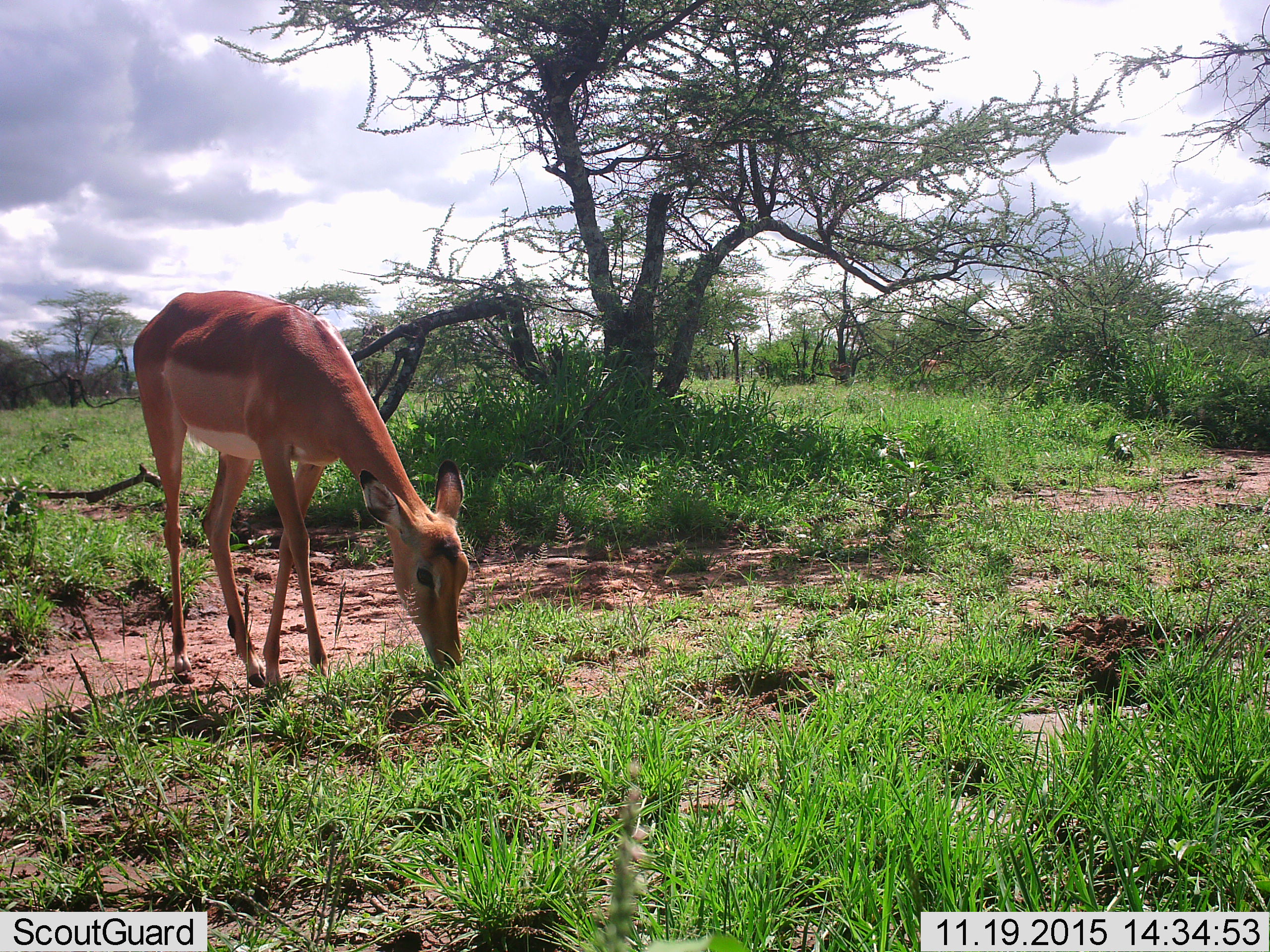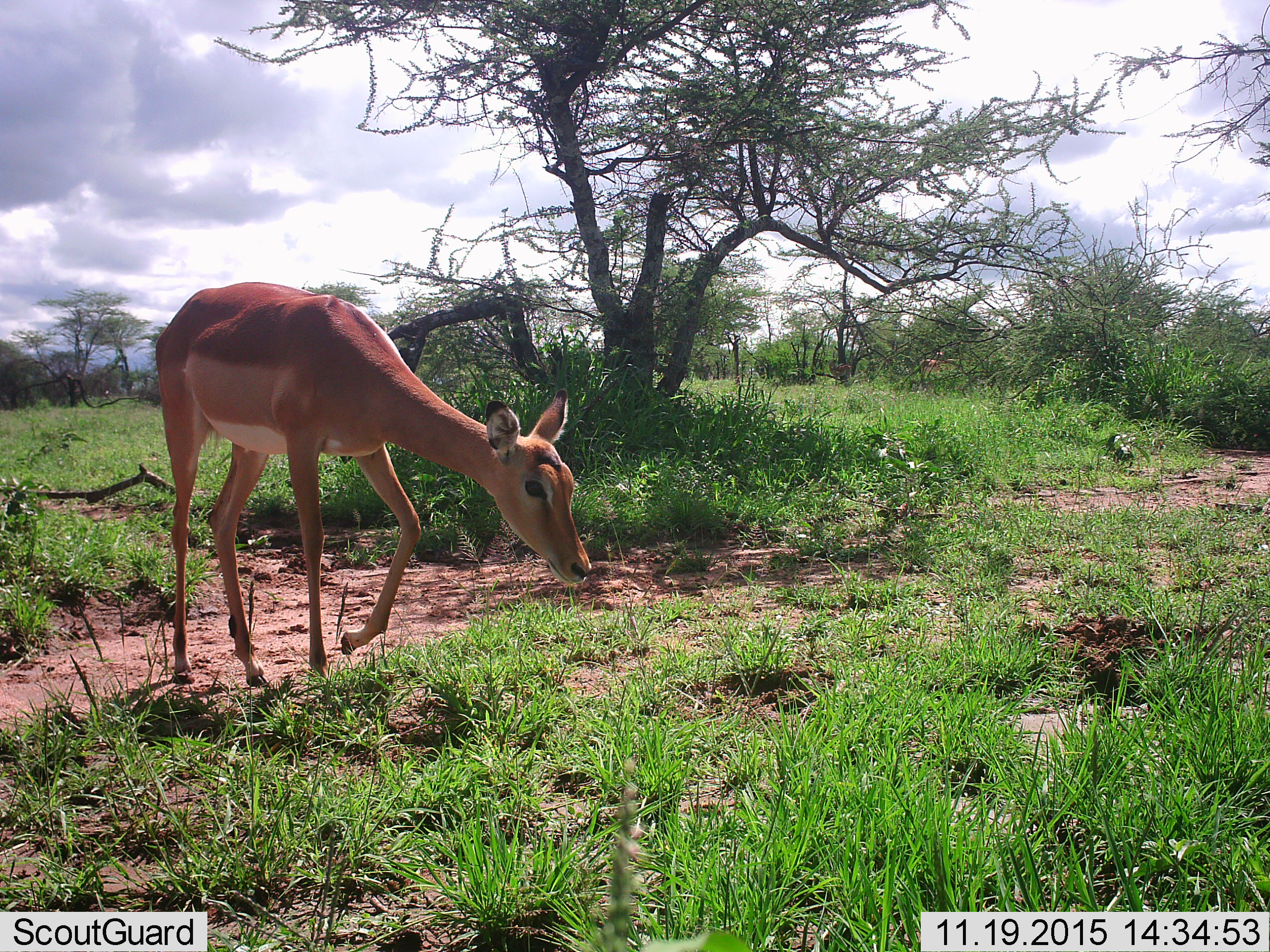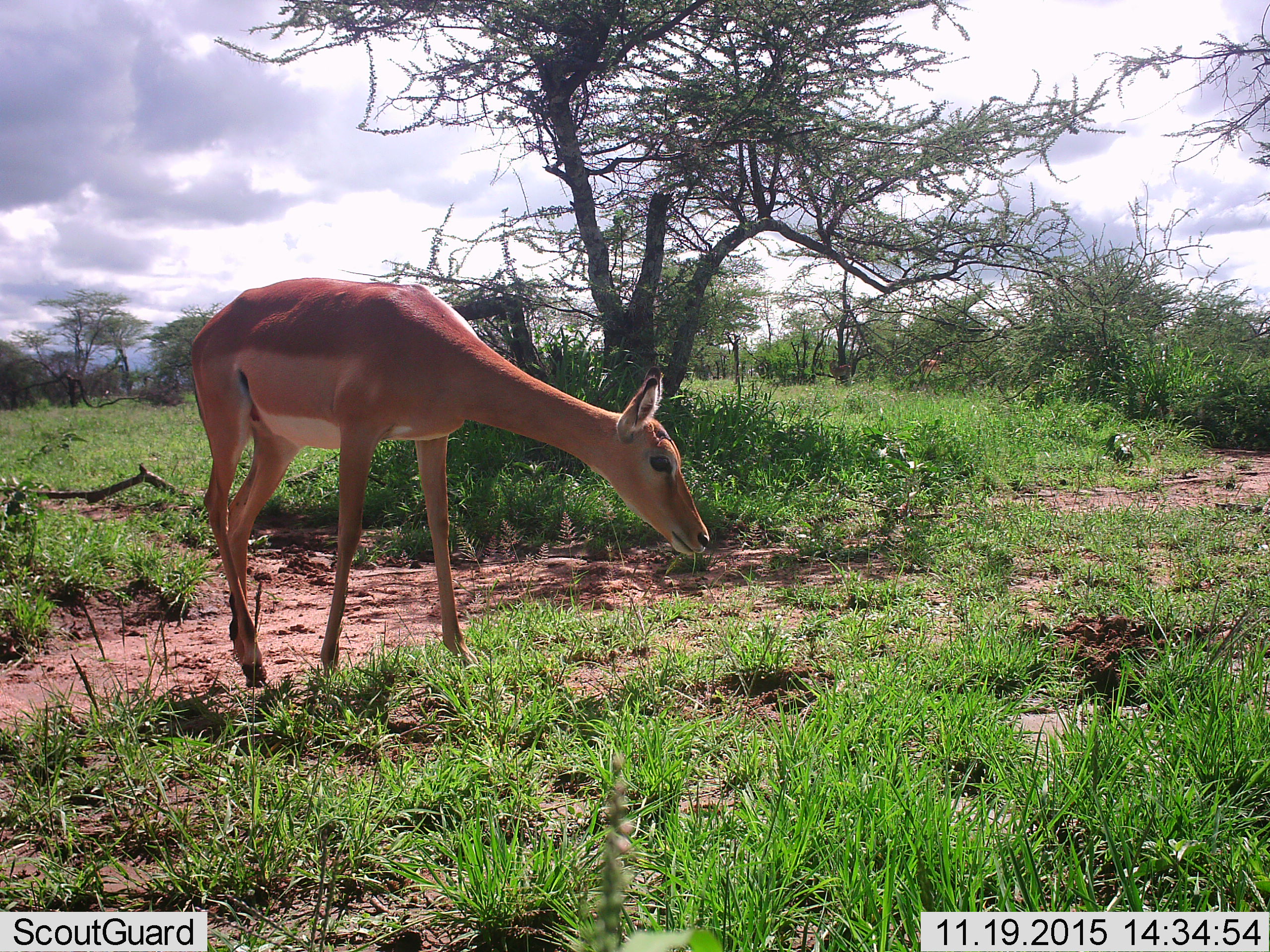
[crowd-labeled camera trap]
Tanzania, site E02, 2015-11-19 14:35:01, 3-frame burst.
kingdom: Animalia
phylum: Chordata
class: Mammalia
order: Artiodactyla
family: Bovidae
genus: Aepyceros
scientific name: Aepyceros melampus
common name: impala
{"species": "impala (Aepyceros melampus)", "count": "1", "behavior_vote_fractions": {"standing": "20%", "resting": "0%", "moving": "30%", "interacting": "0%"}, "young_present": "0%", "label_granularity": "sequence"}